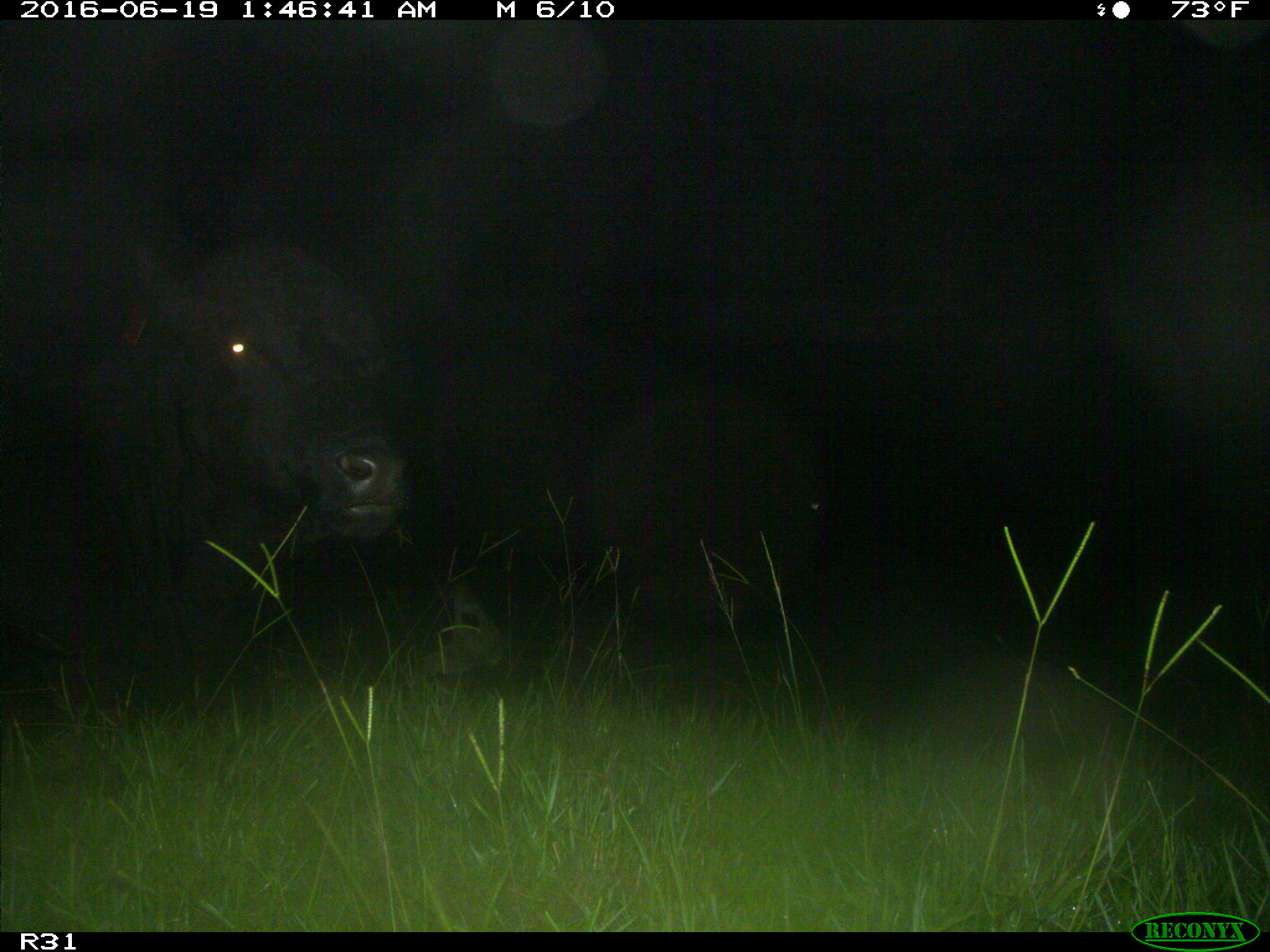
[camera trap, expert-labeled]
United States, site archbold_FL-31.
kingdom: Animalia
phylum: Chordata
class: Mammalia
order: Artiodactyla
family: Bovidae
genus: Bos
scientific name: Bos taurus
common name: domestic cow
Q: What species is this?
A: Bos taurus (domestic cow).